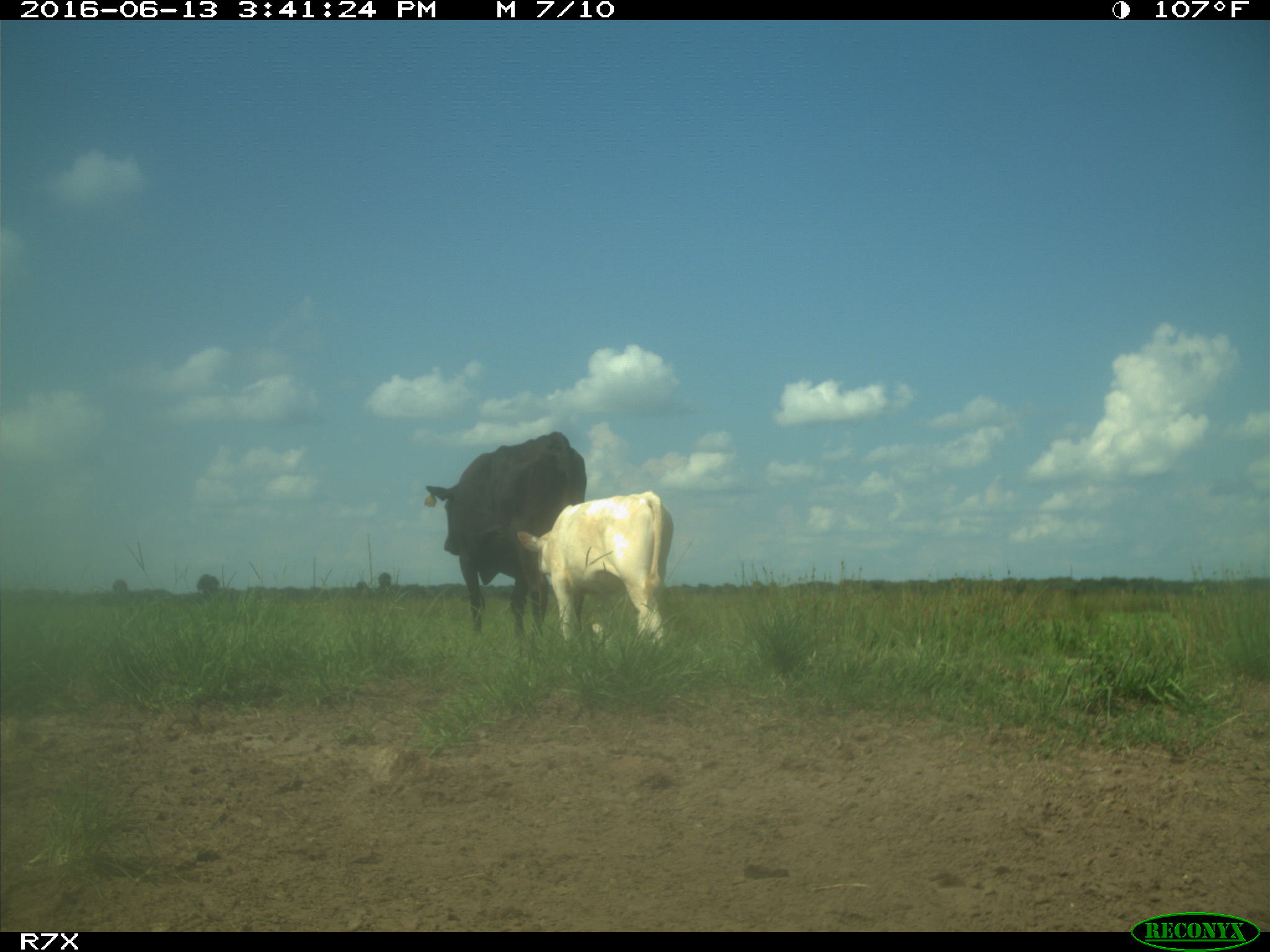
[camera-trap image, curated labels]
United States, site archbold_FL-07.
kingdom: Animalia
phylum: Chordata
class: Mammalia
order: Artiodactyla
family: Bovidae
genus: Bos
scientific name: Bos taurus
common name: domestic cow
Bos taurus (domestic cow).